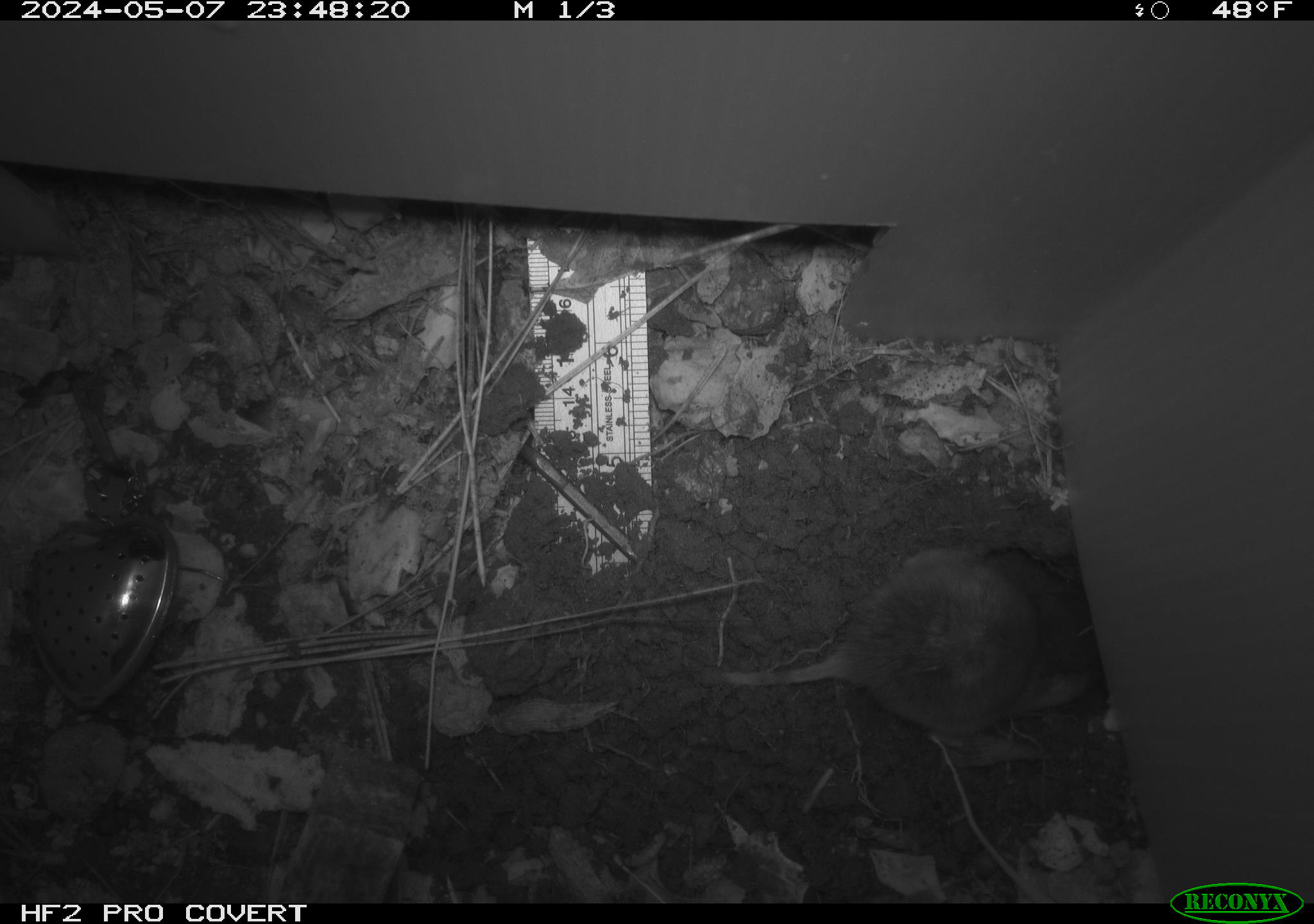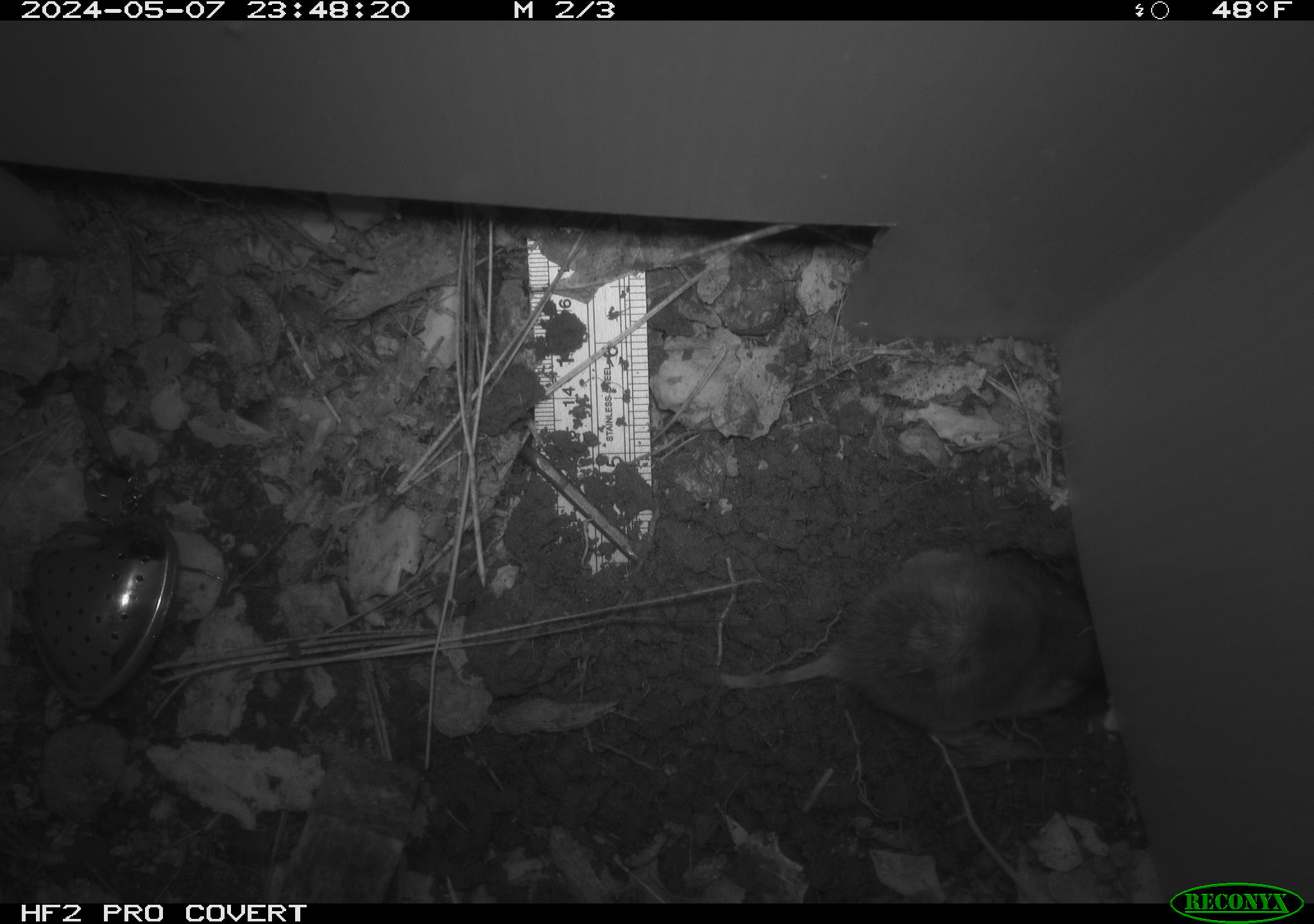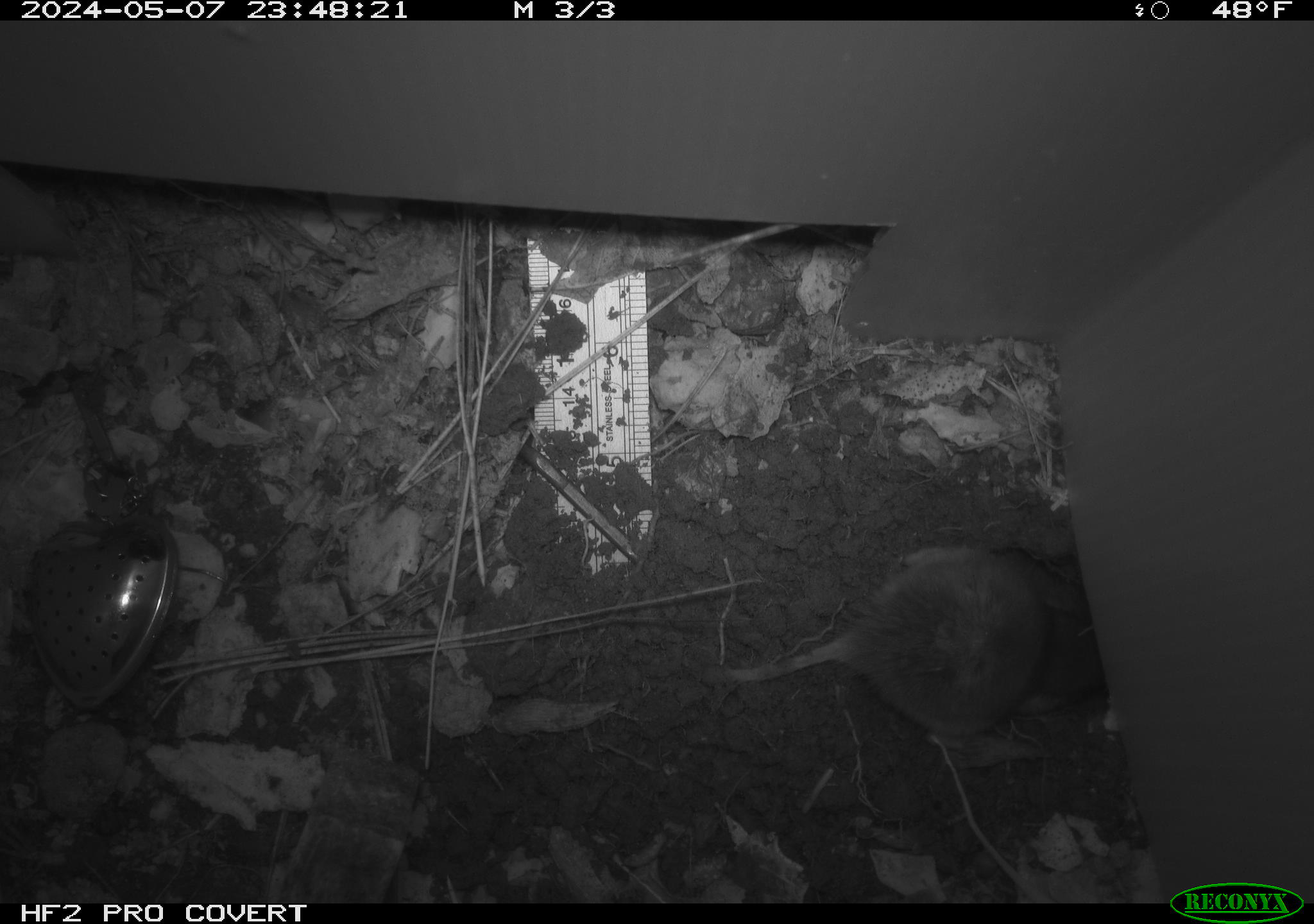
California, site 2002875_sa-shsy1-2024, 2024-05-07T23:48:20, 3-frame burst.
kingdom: Animalia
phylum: Chordata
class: Mammalia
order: Rodentia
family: Geomyidae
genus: Thomomys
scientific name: Thomomys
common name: smooth-toothed pocket gophers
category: thomomys species